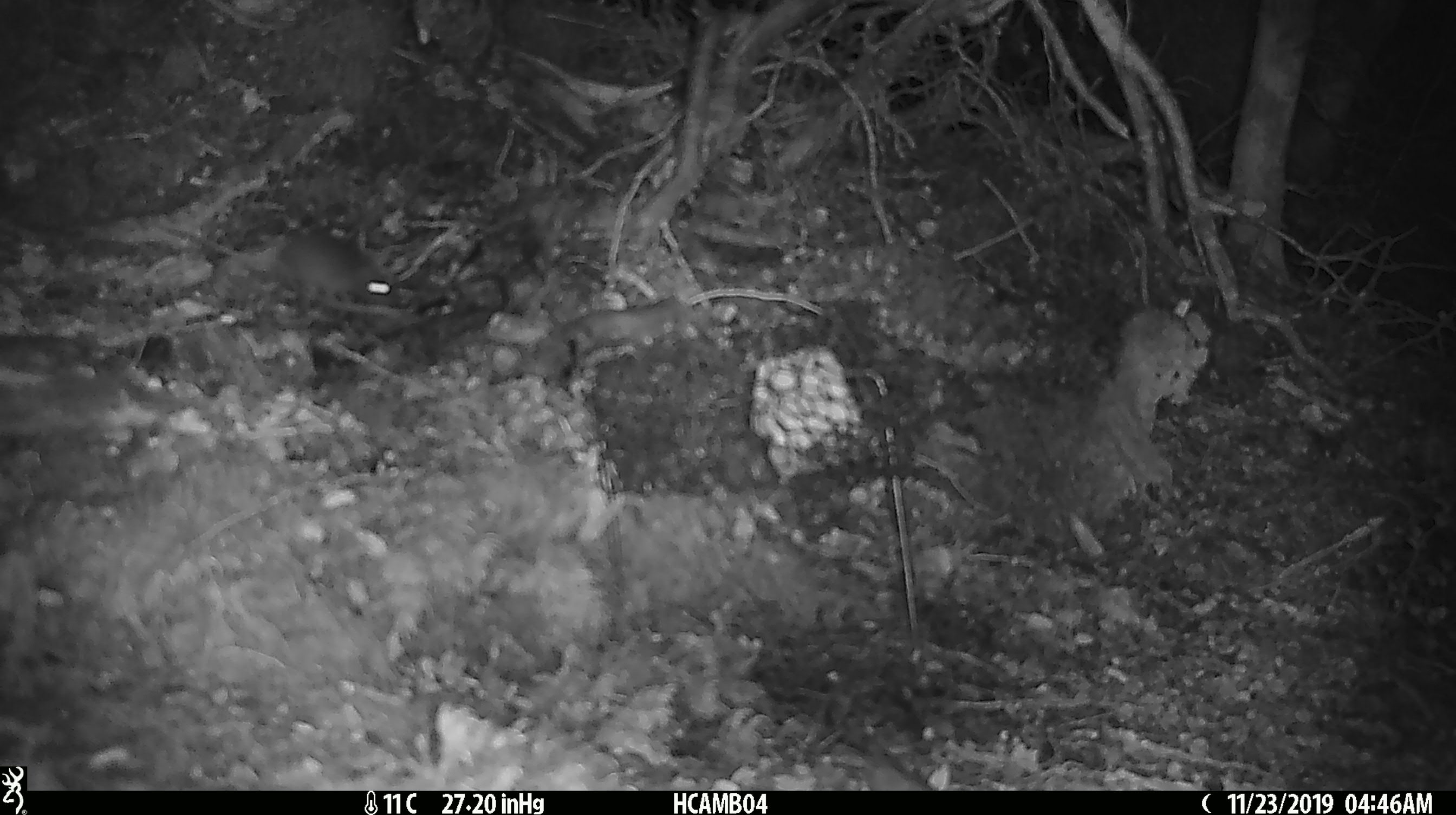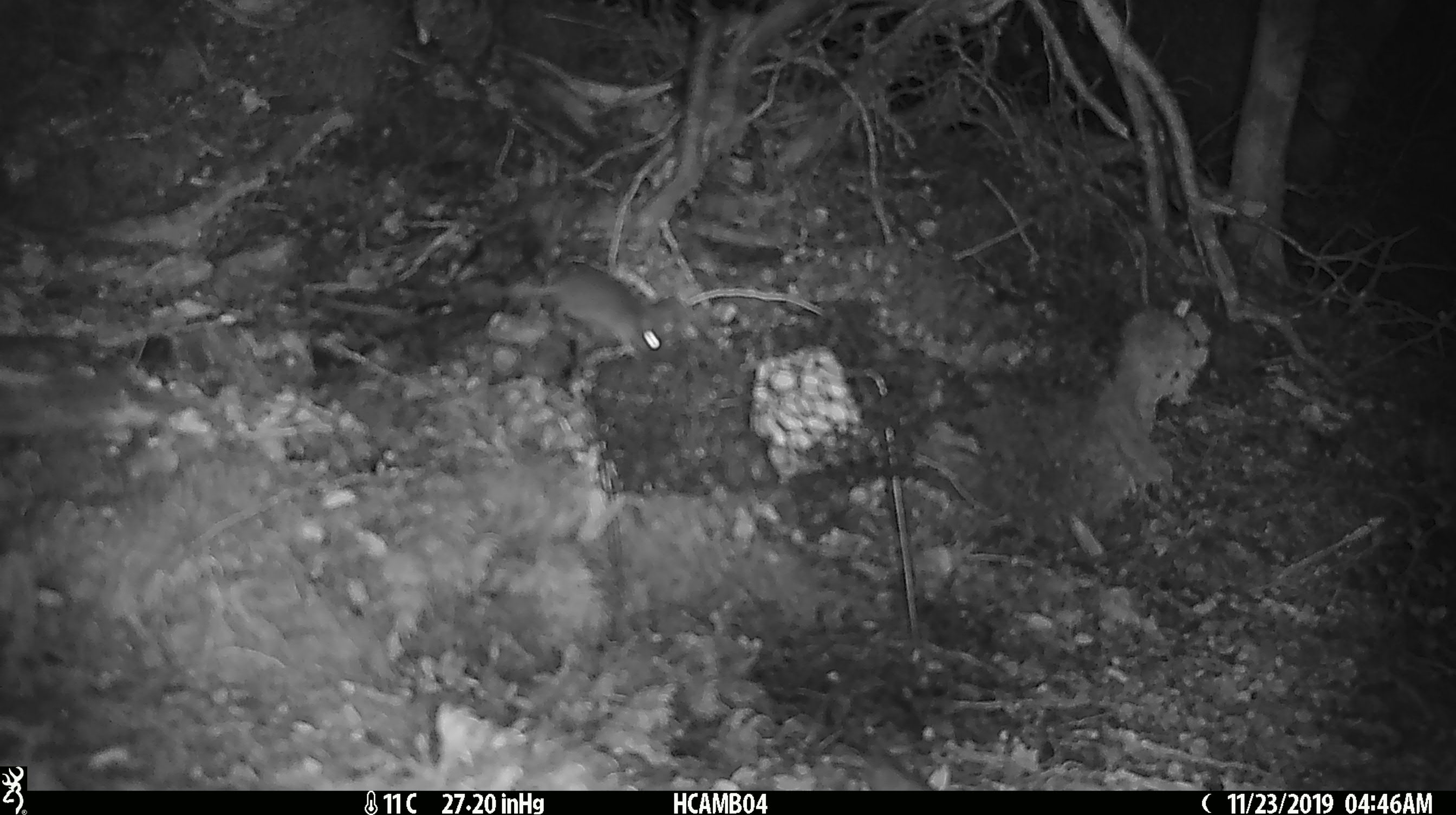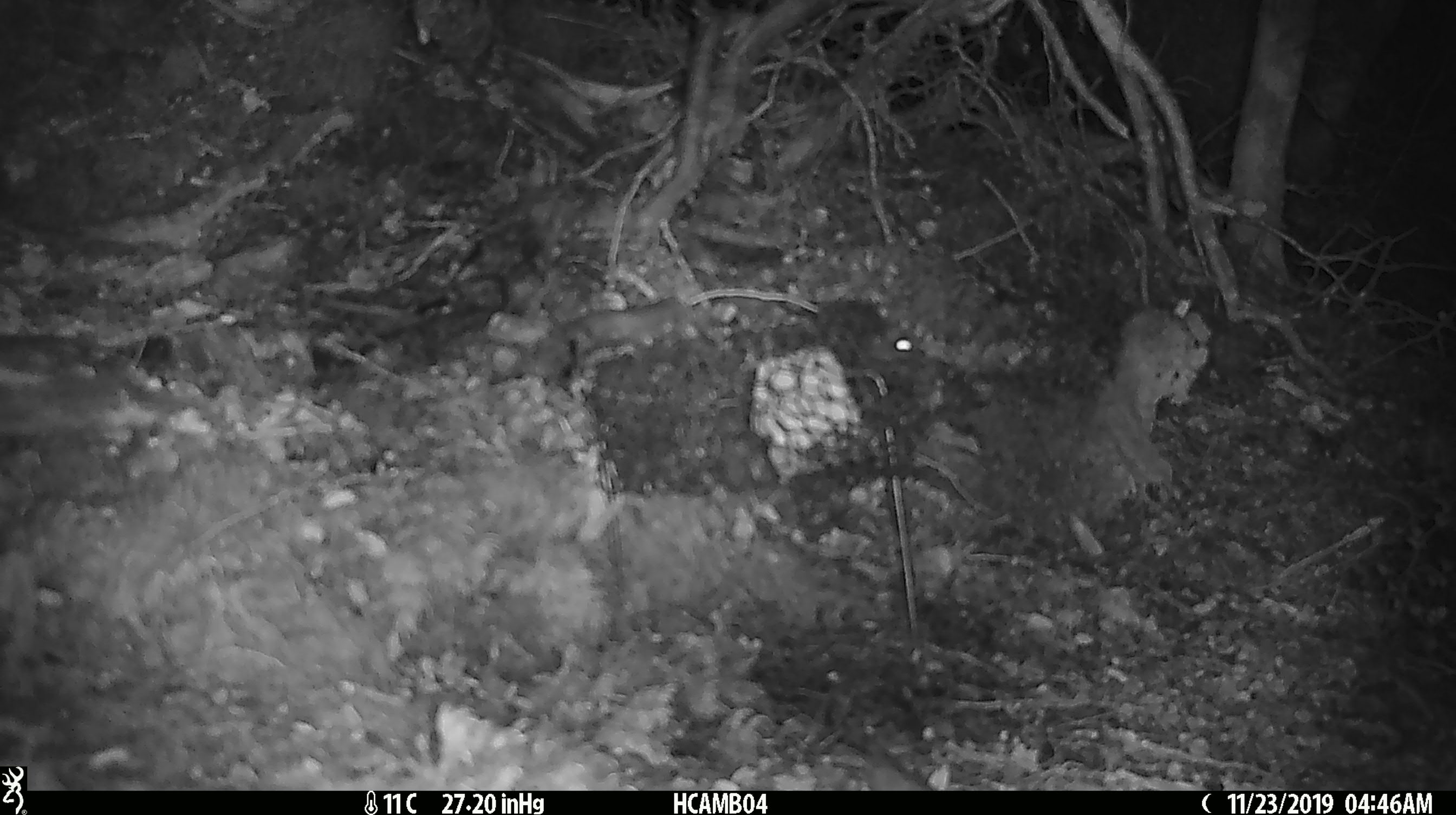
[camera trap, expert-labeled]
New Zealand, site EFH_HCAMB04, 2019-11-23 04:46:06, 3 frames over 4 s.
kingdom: Animalia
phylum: Chordata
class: Mammalia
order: Rodentia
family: Muridae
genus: Mus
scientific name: Mus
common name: mouse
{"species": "mouse (Mus)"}